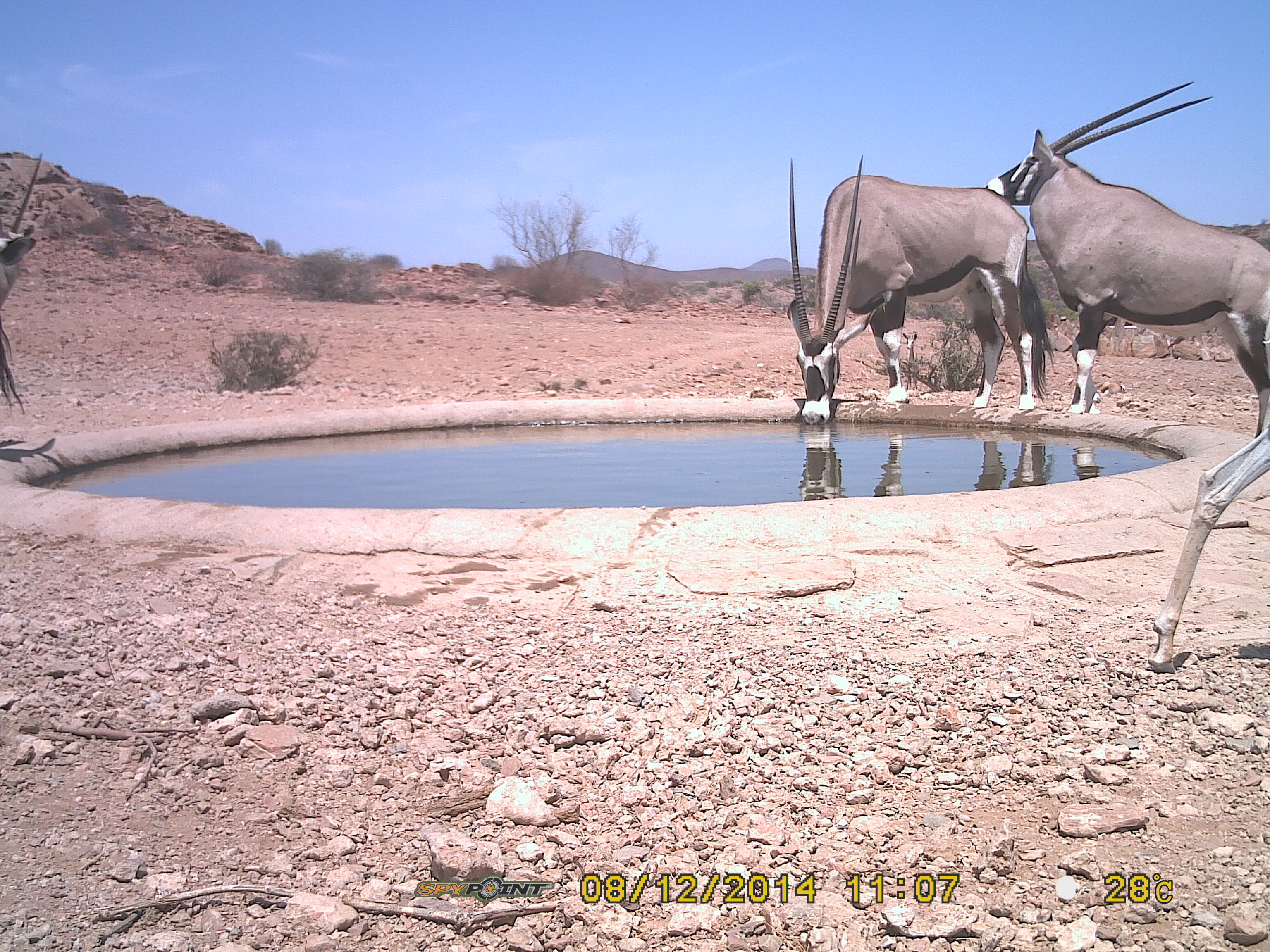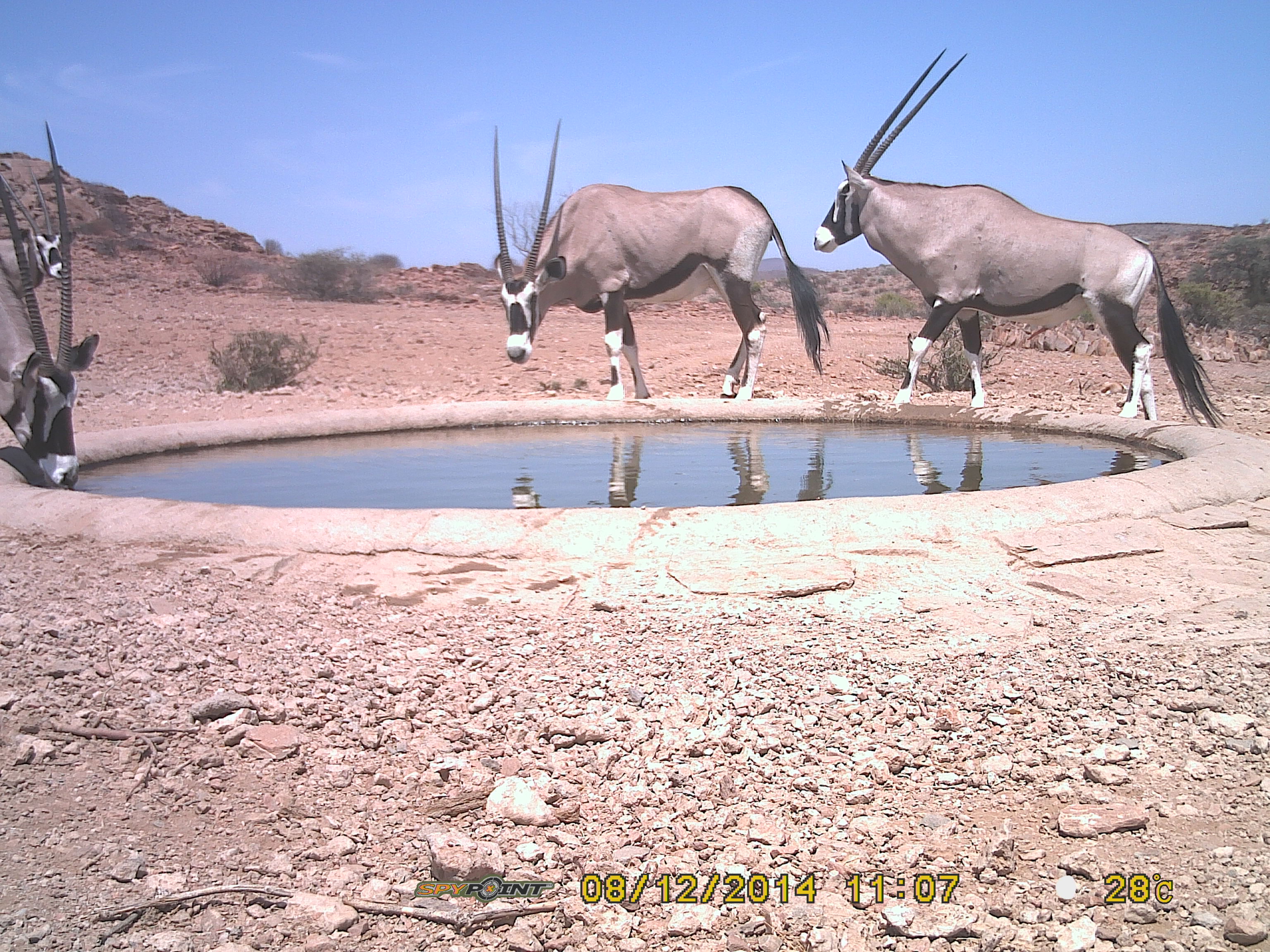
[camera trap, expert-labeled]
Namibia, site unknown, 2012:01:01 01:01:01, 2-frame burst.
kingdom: Animalia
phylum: Chordata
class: Mammalia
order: Artiodactyla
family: Bovidae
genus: Oryx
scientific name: Oryx gazella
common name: gemsbok